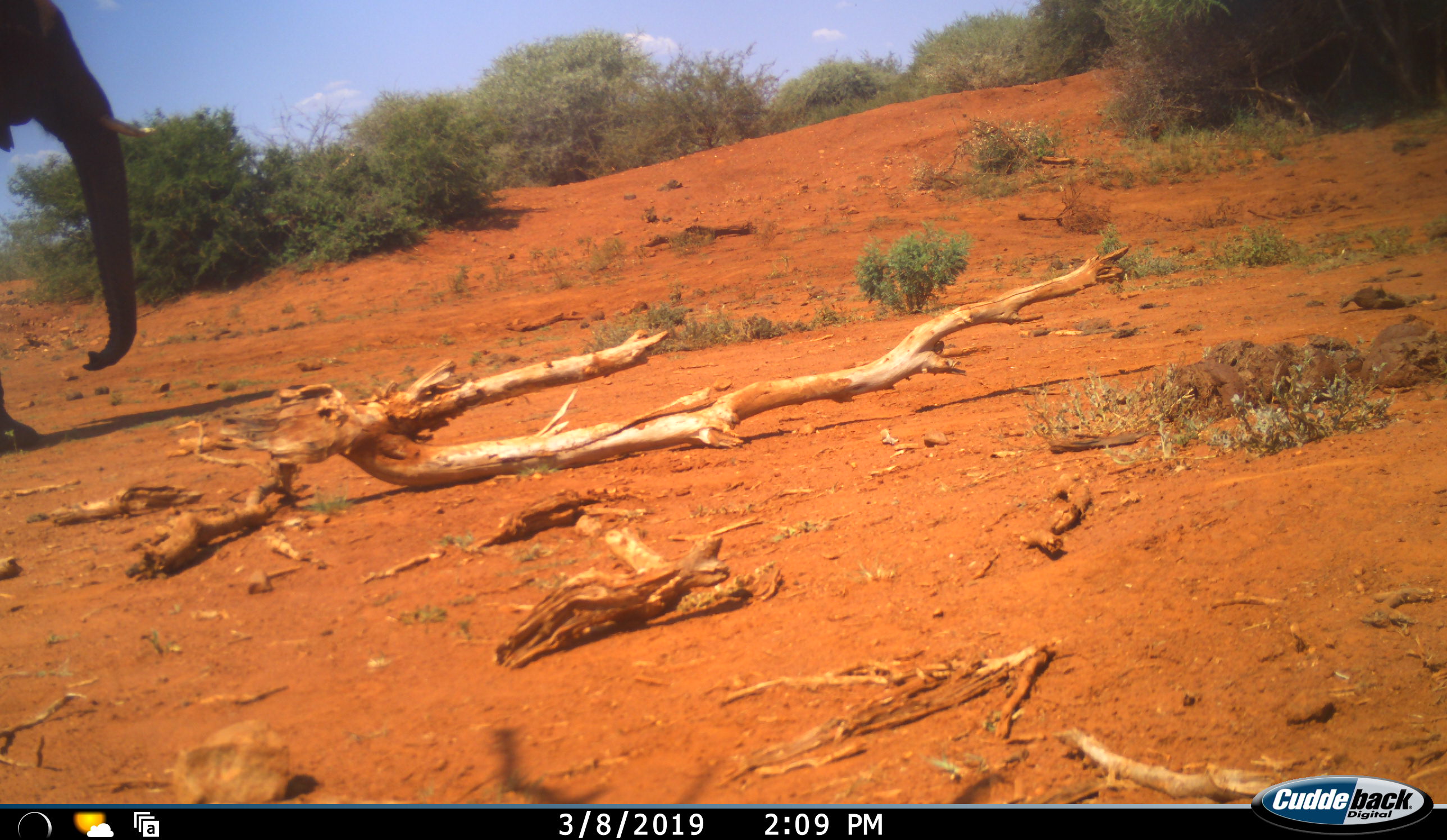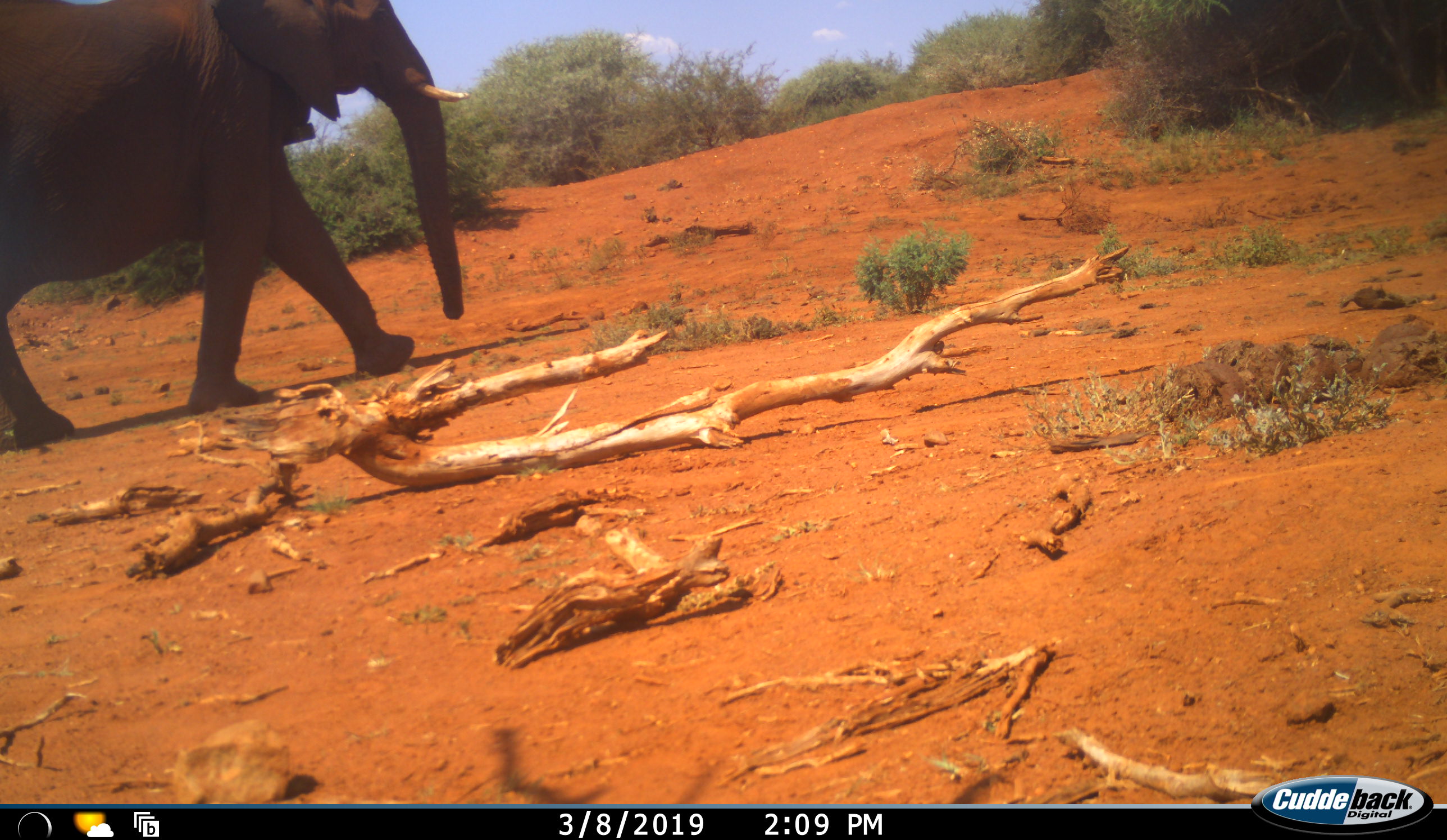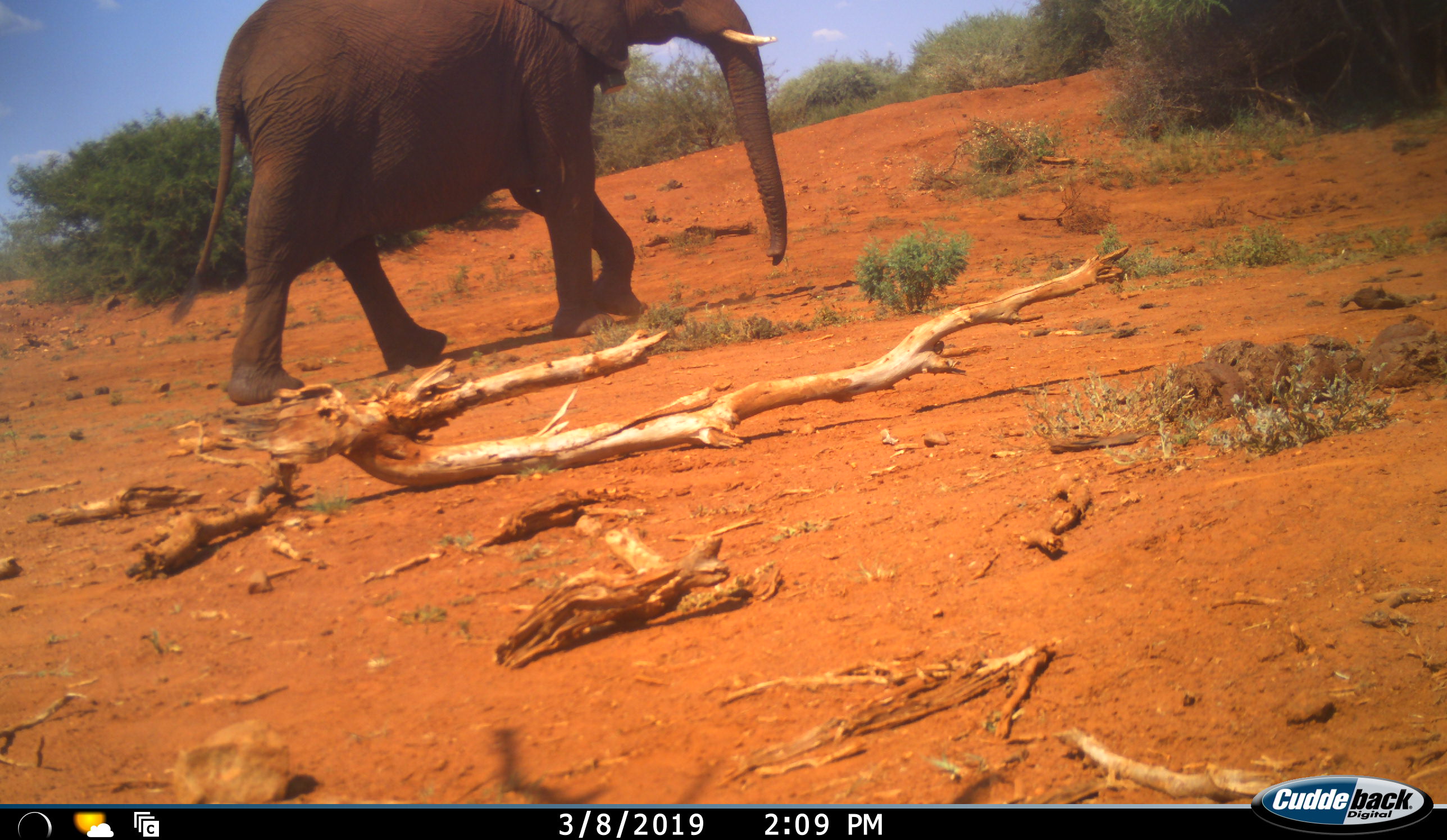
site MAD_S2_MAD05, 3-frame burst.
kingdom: Animalia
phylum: Chordata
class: Mammalia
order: Proboscidea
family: Elephantidae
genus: Loxodonta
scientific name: Loxodonta africana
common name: african bush elephant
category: elephant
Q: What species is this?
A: Elephant (african bush elephant) (Loxodonta africana).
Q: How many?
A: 1.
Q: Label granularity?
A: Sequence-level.